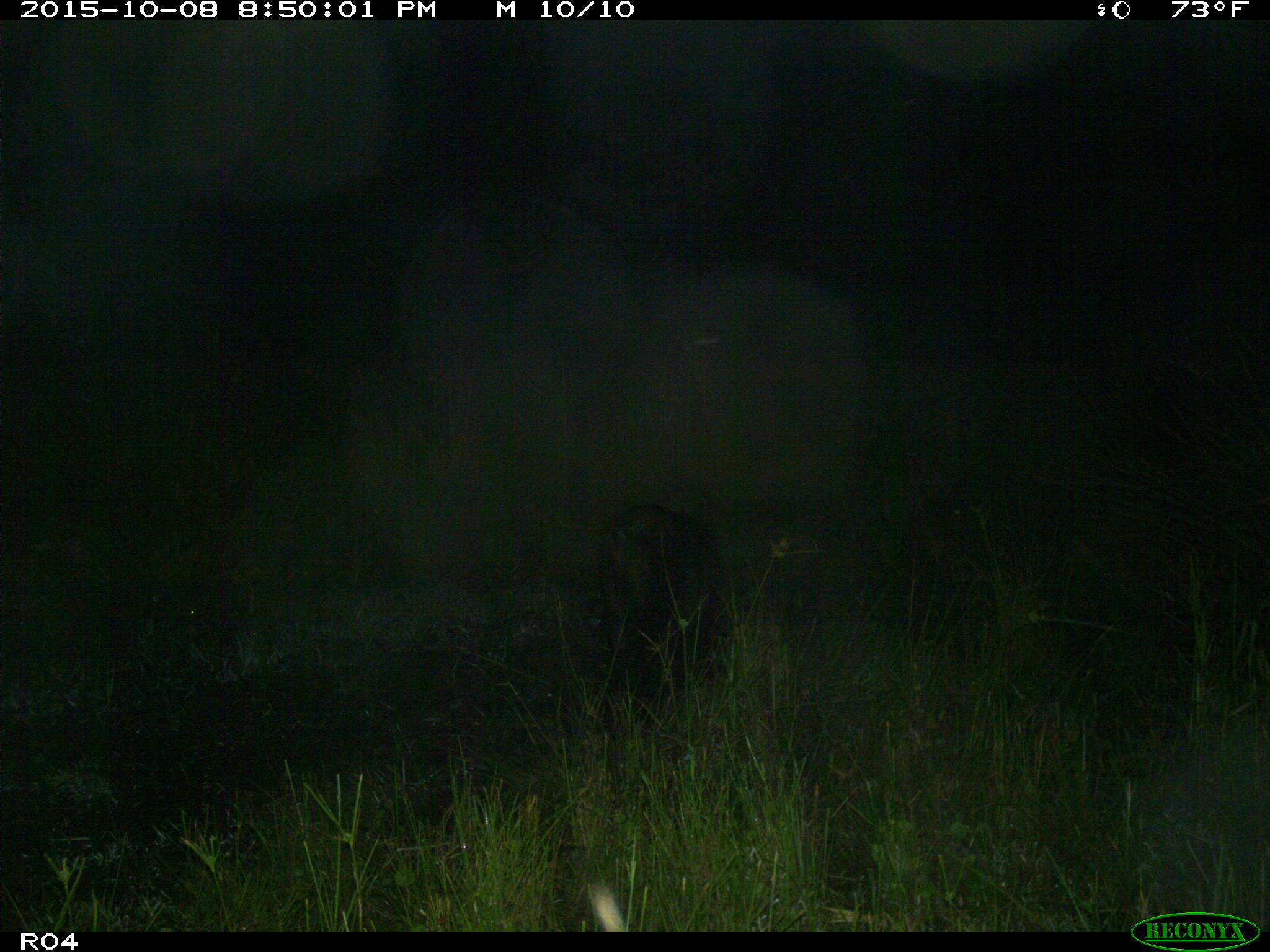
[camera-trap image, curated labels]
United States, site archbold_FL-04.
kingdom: Animalia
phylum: Chordata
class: Mammalia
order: Artiodactyla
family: Suidae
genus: Sus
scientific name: Sus scrofa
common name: wild boar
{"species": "Sus scrofa (wild boar)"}